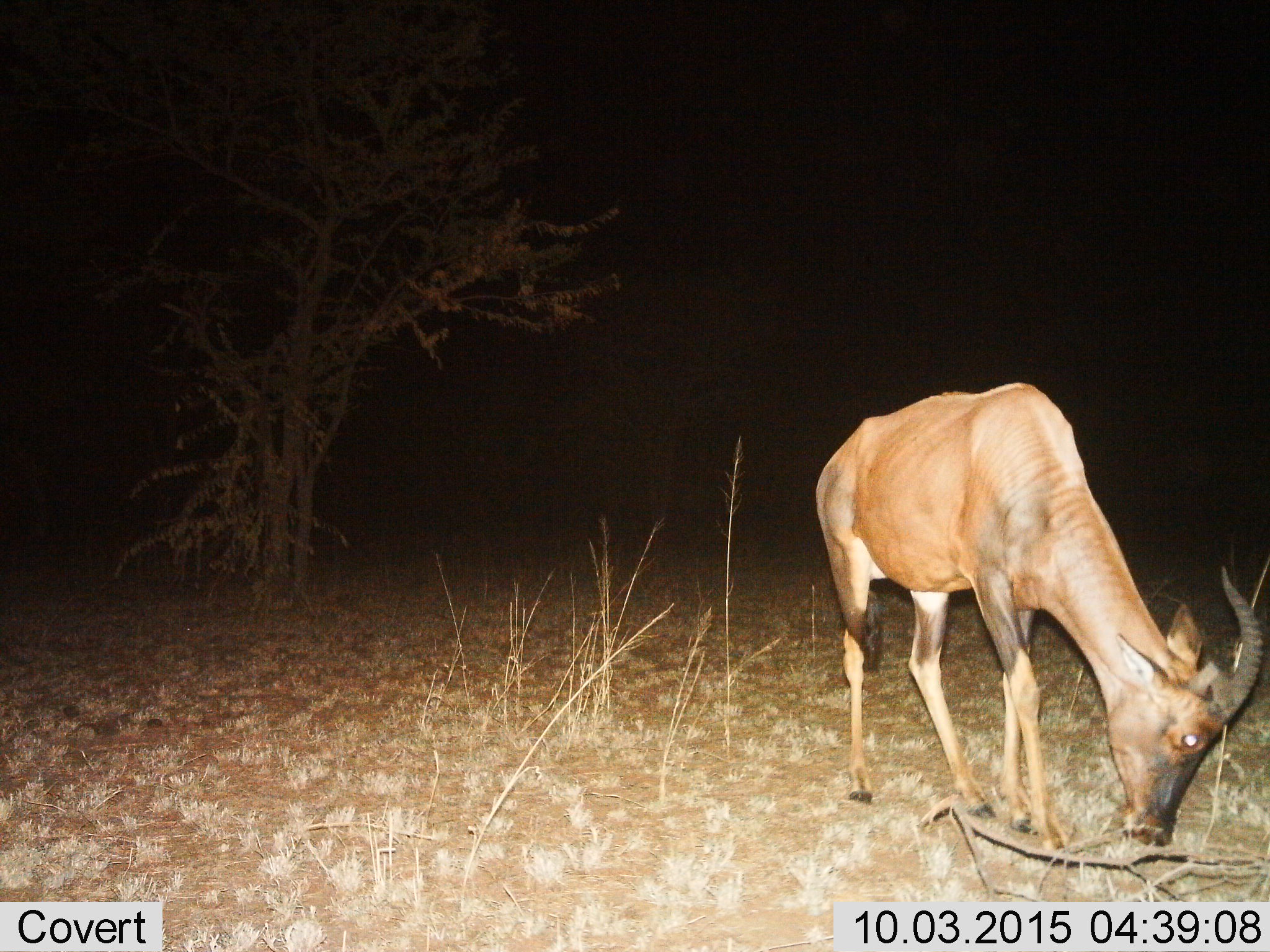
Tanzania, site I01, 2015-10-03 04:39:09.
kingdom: Animalia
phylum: Chordata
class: Mammalia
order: Artiodactyla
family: Bovidae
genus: Damaliscus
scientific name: Damaliscus lunatus jimela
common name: topi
Topi (Damaliscus lunatus jimela), count 1. Behavior (volunteer vote fractions): standing 14%, resting 0%, moving 0%, interacting 0%. Young present (vote fraction): 0%. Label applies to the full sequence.